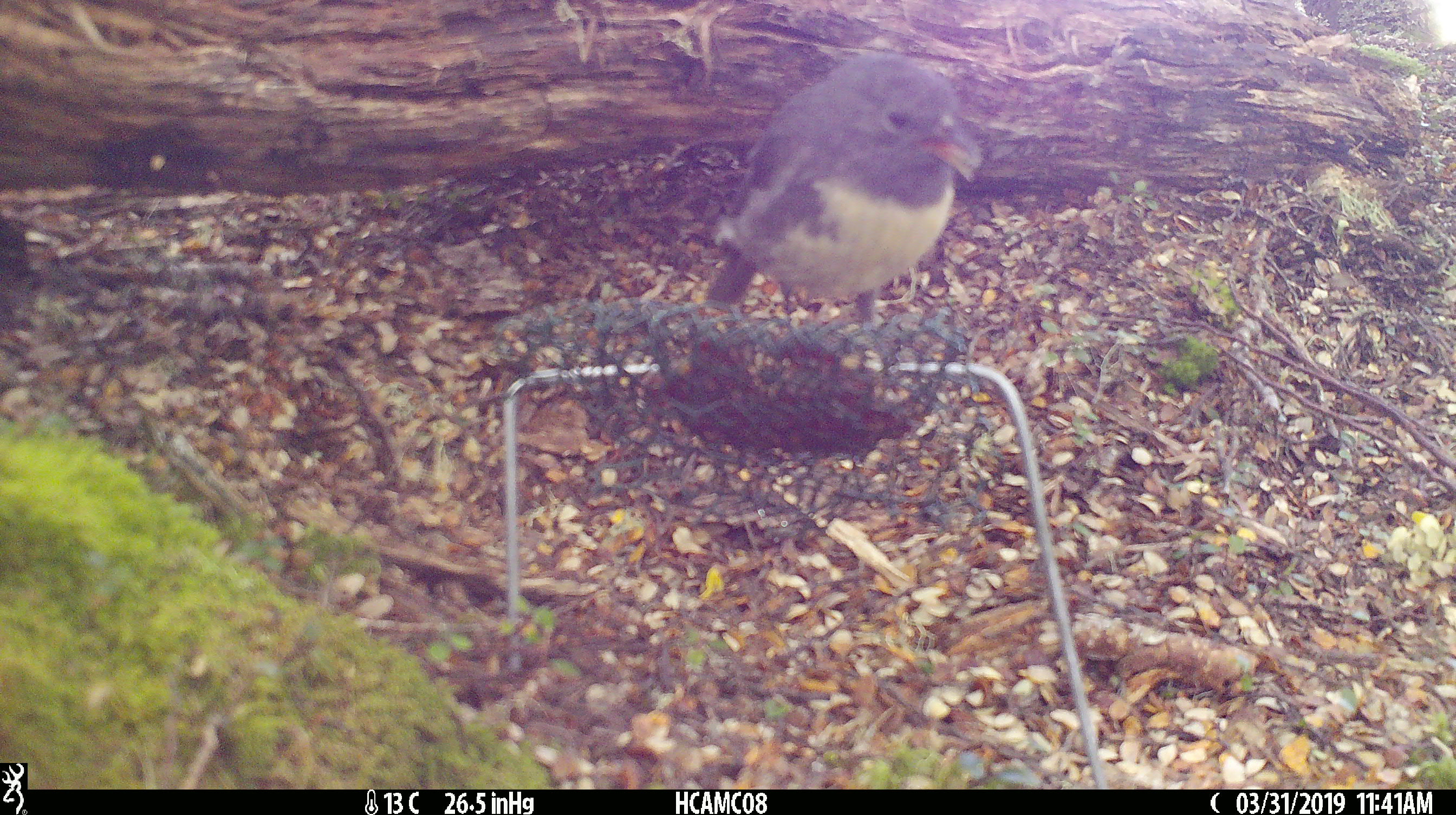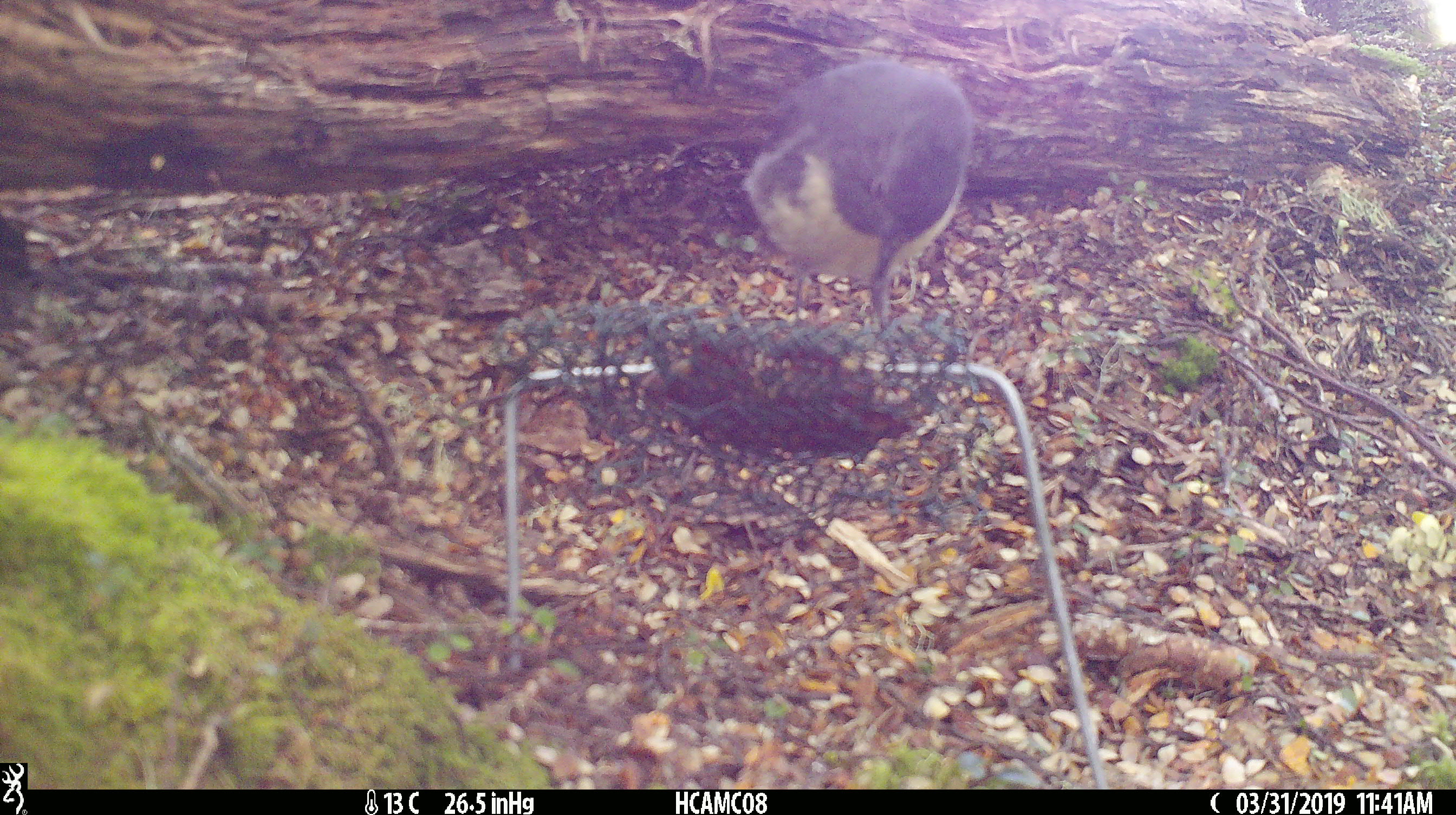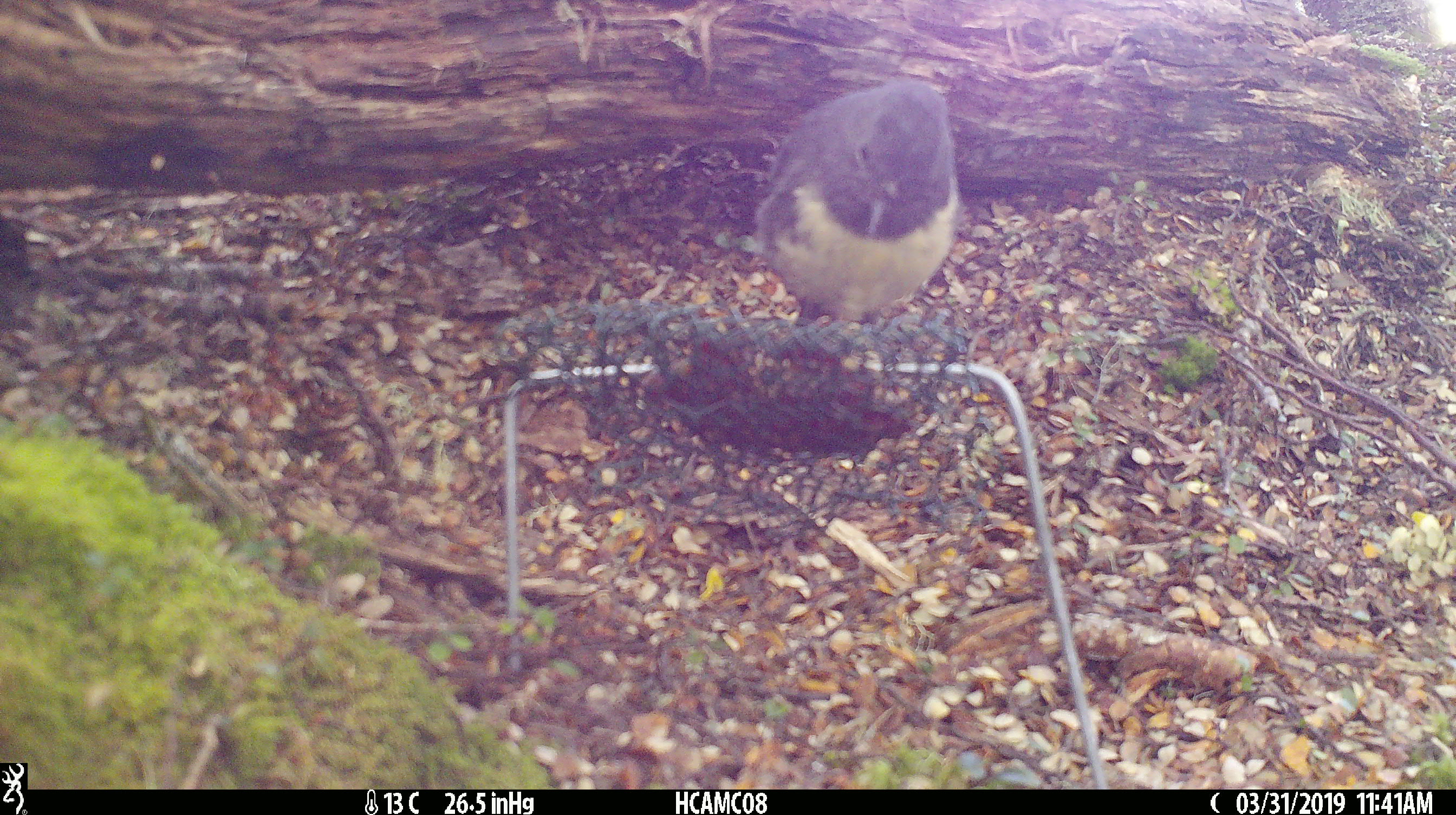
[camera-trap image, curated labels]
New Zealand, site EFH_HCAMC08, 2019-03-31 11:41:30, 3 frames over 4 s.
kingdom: Animalia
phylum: Chordata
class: Aves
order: Passeriformes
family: Petroicidae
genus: Petroica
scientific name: Petroica australis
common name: new zealand robin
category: robin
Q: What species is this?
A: Robin (new zealand robin) (Petroica australis).